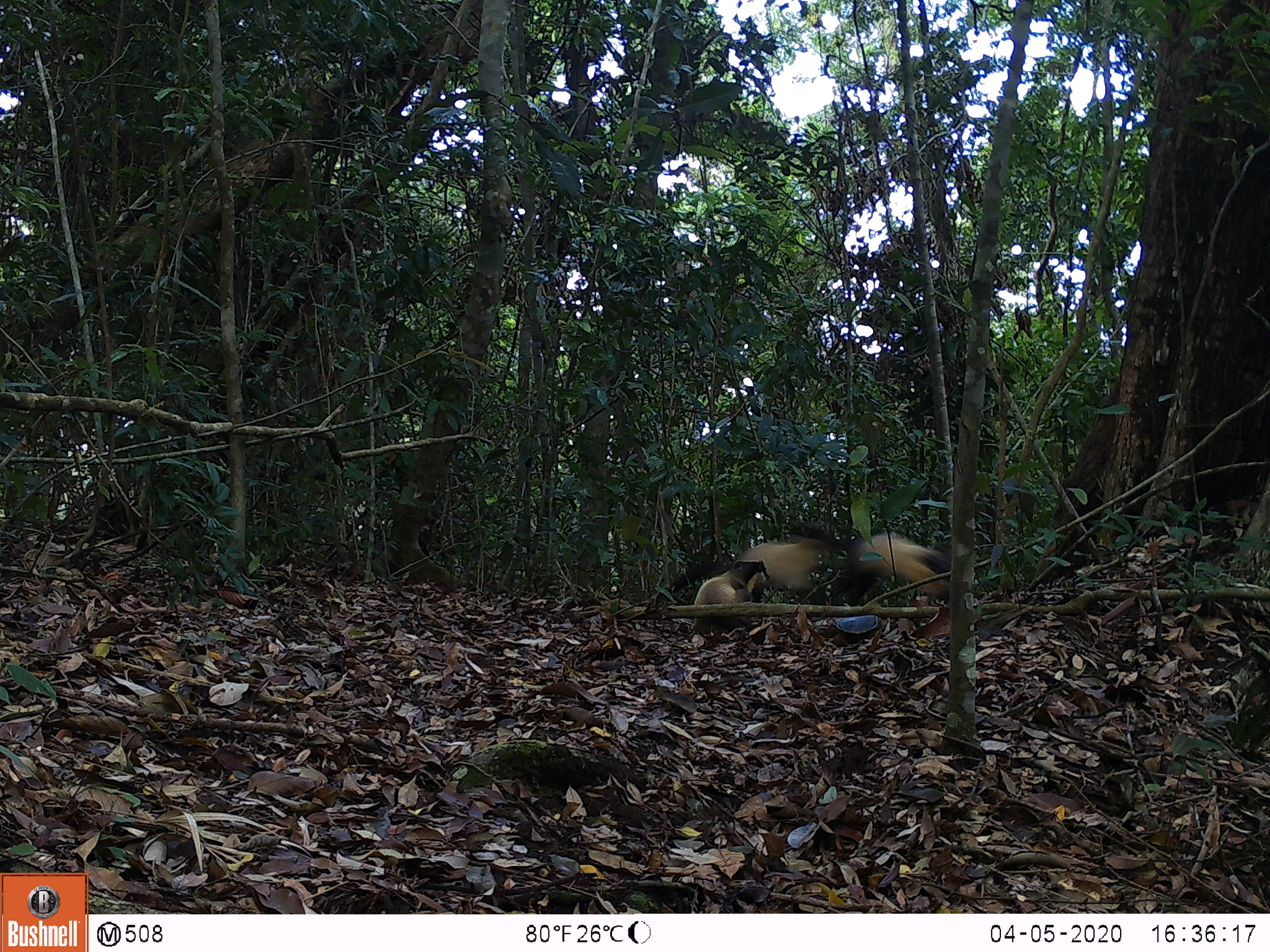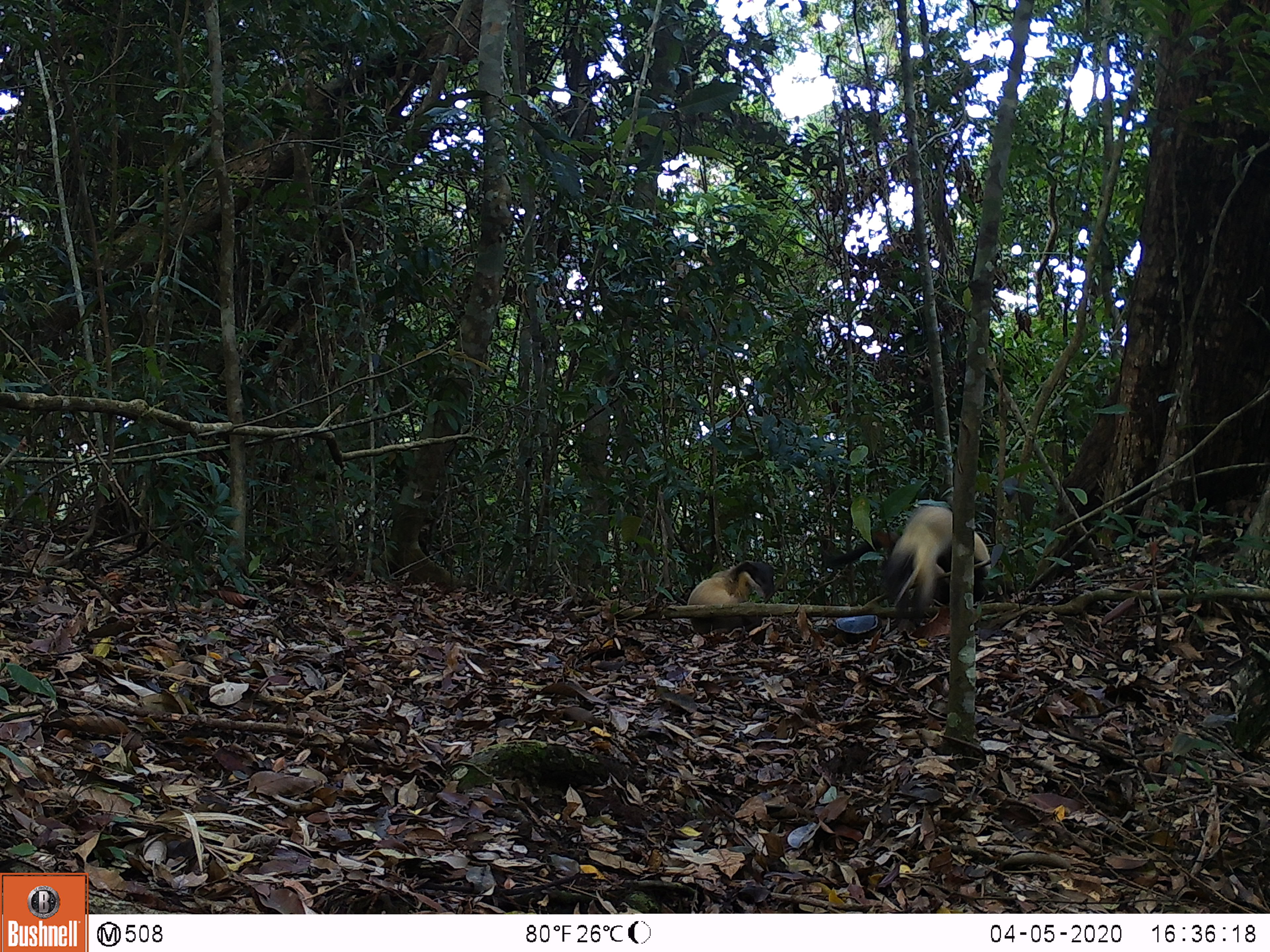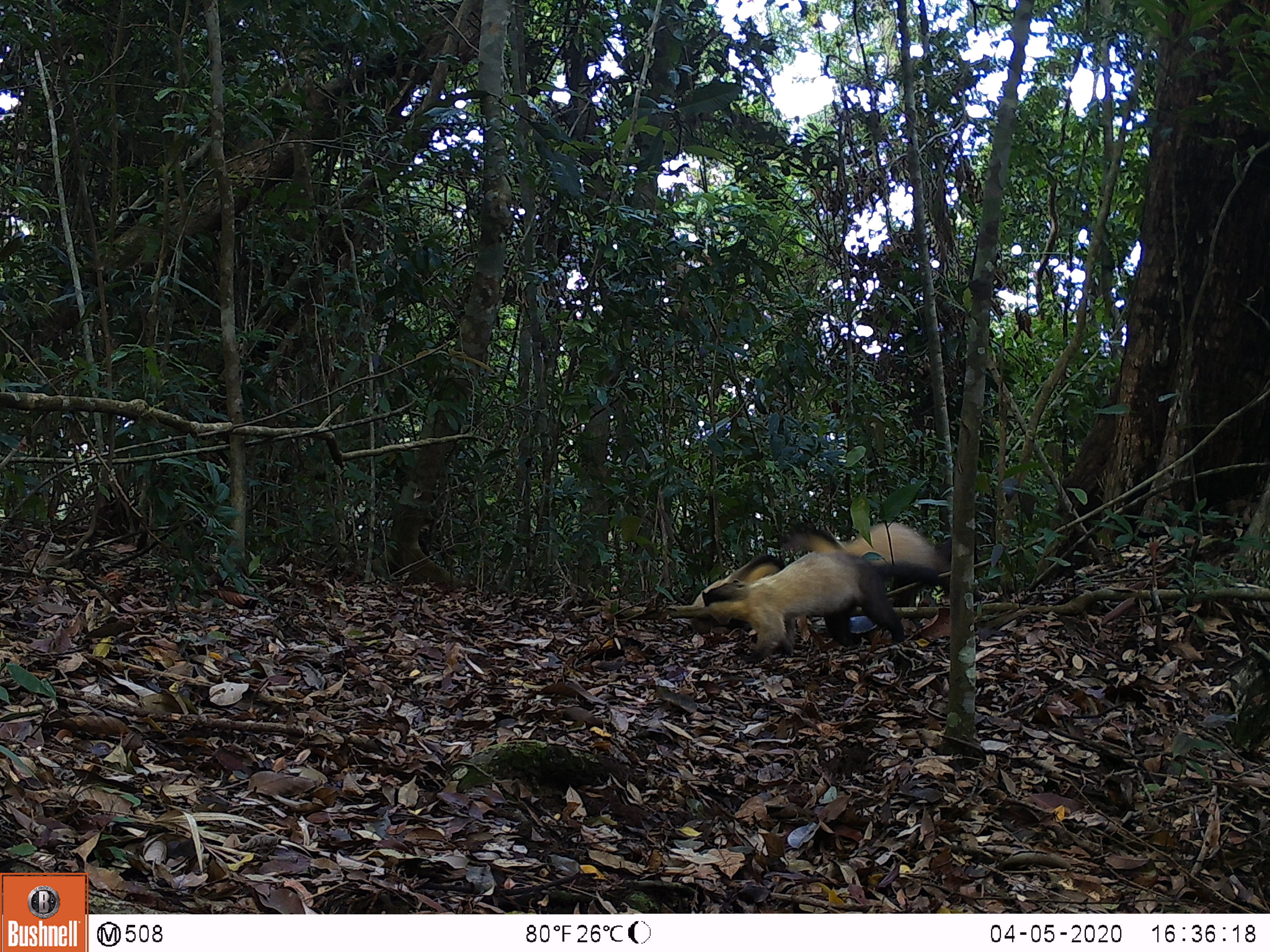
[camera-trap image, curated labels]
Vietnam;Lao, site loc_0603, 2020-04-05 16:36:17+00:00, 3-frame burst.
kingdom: Animalia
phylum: Chordata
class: Mammalia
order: Carnivora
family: Mustelidae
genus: Martes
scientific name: Martes flavigula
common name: yellow-throated marten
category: yellow throated marten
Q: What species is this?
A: Yellow throated marten (yellow-throated marten) (Martes flavigula).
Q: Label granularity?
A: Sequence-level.